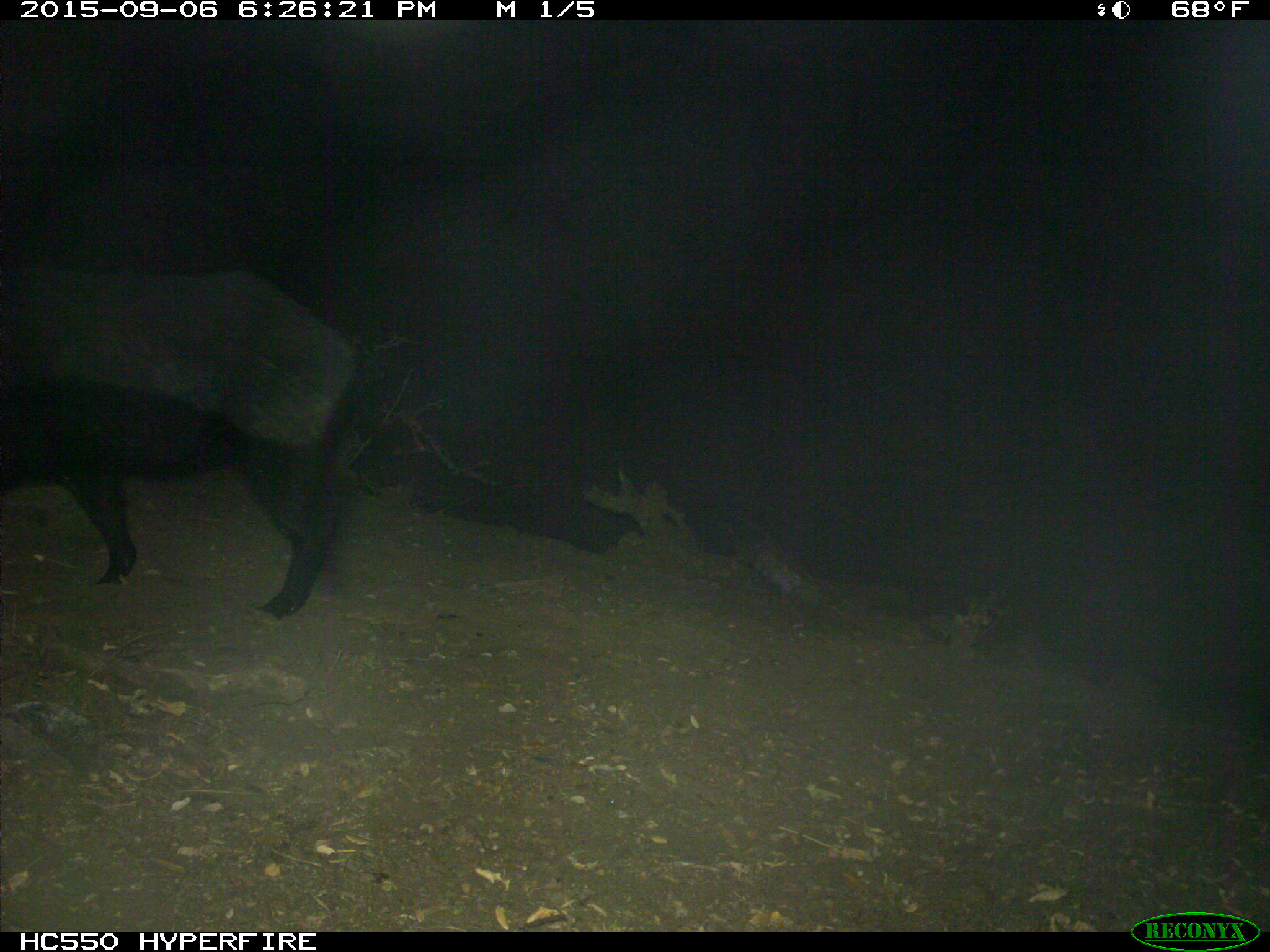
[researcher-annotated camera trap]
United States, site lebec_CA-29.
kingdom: Animalia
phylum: Chordata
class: Mammalia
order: Artiodactyla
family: Suidae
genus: Sus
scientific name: Sus scrofa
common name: wild boar